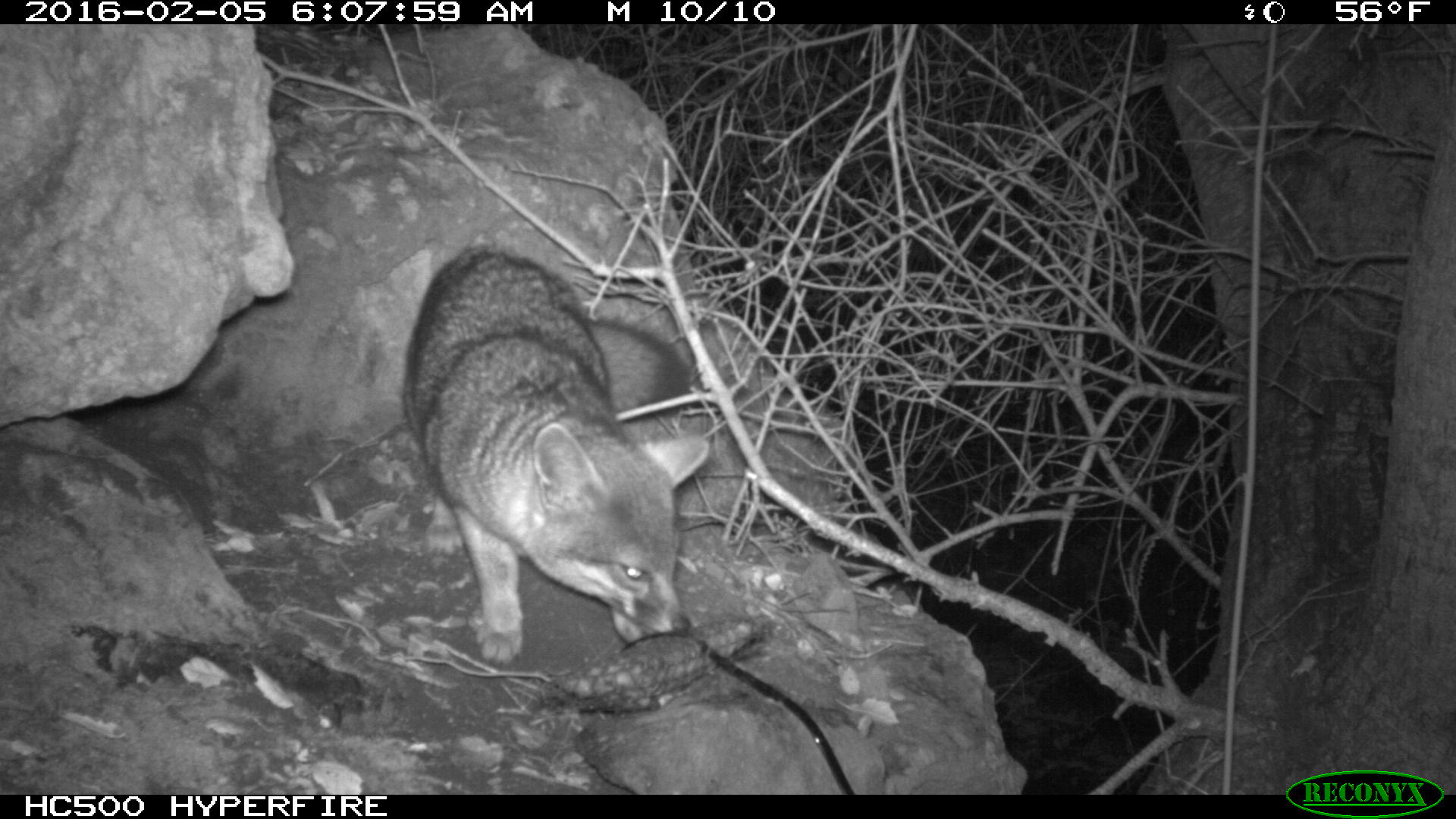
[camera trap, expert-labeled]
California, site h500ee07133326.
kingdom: Animalia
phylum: Chordata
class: Mammalia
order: Carnivora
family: Canidae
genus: Urocyon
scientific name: Urocyon littoralis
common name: island fox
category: fox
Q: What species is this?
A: Fox (island fox) (Urocyon littoralis).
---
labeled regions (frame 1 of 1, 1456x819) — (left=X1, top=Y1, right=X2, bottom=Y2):
fox: (left=400, top=239, right=713, bottom=667)